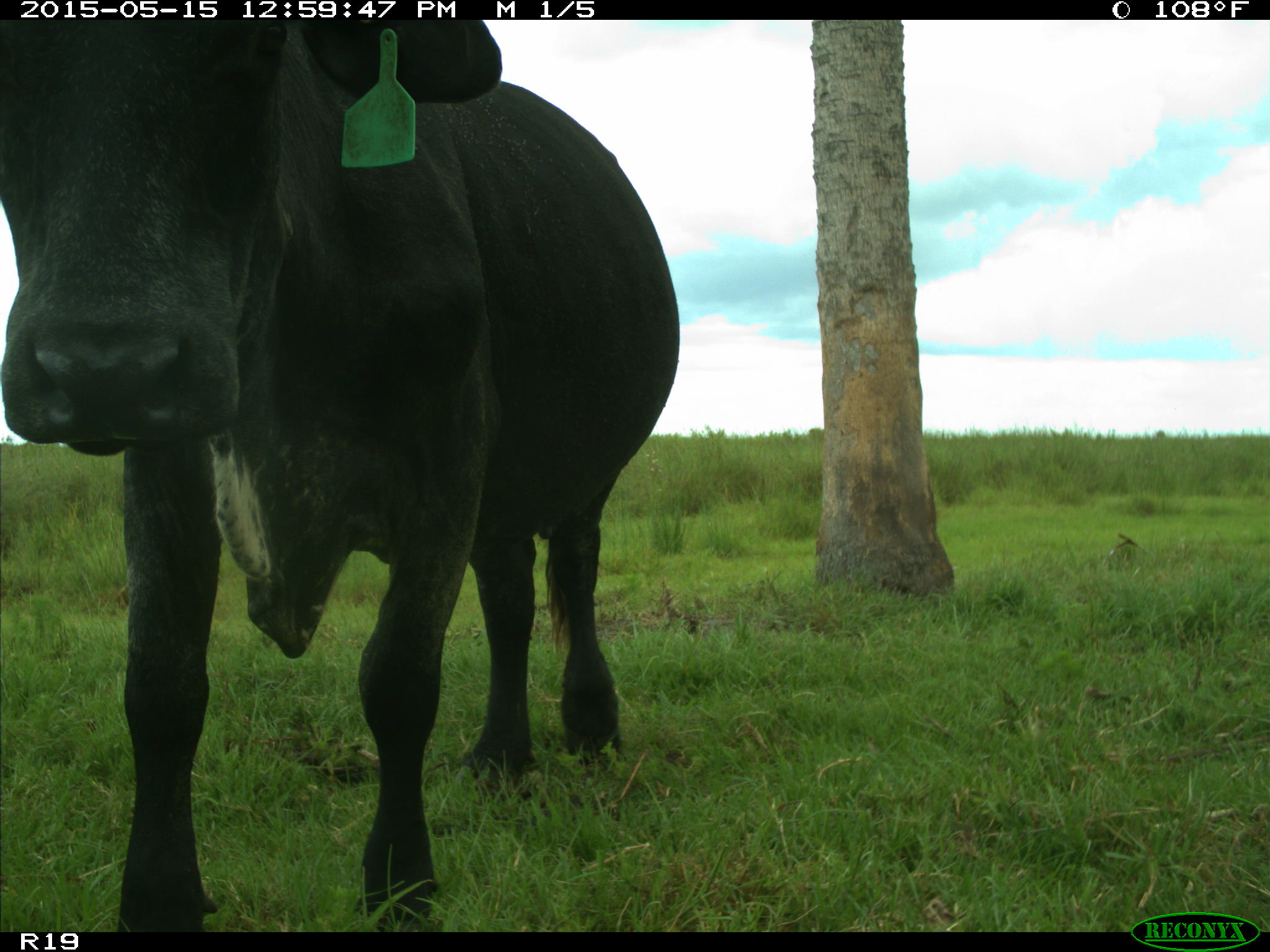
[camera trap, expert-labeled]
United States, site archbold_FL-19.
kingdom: Animalia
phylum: Chordata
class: Mammalia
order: Artiodactyla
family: Bovidae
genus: Bos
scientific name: Bos taurus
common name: domestic cow